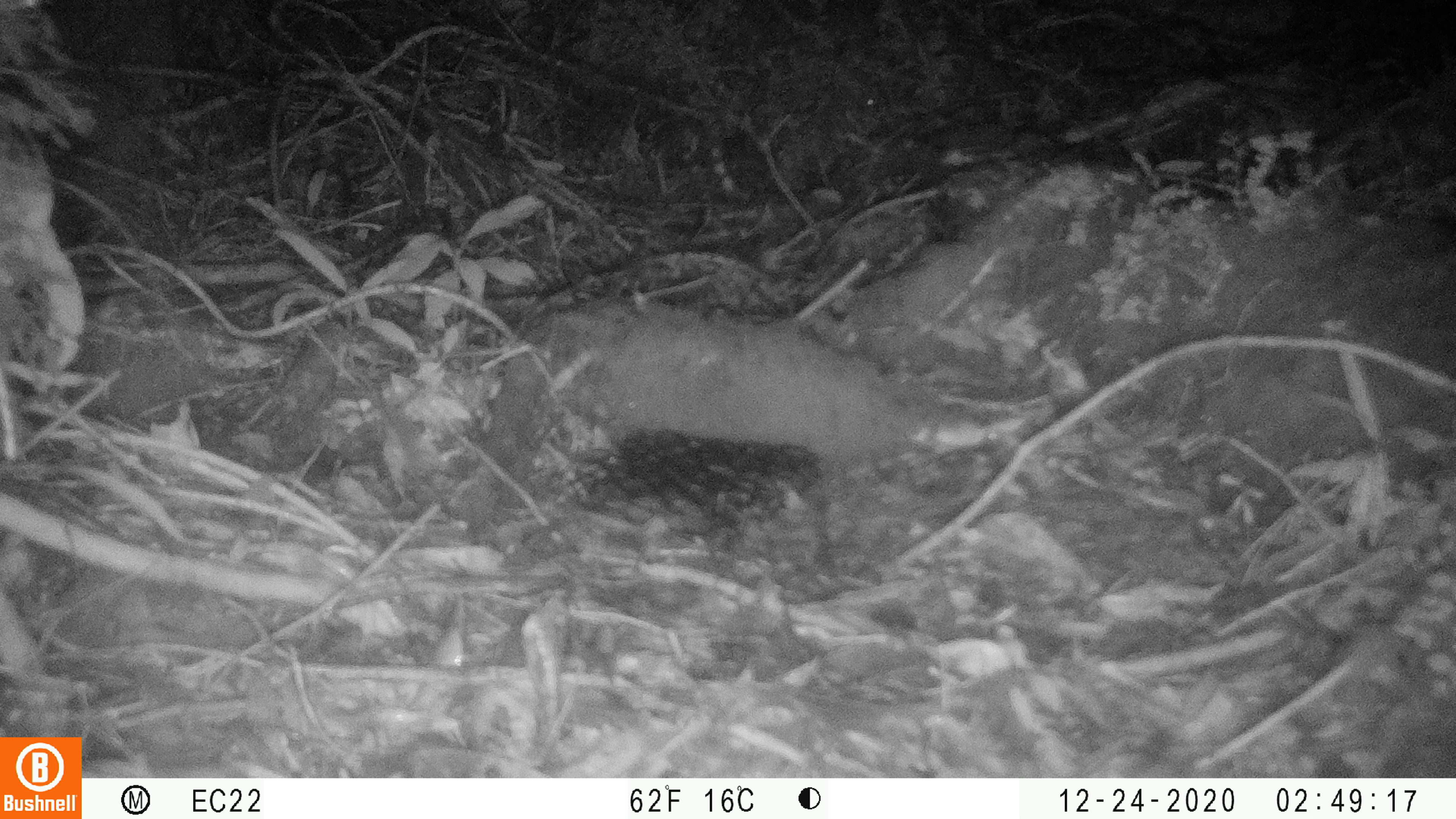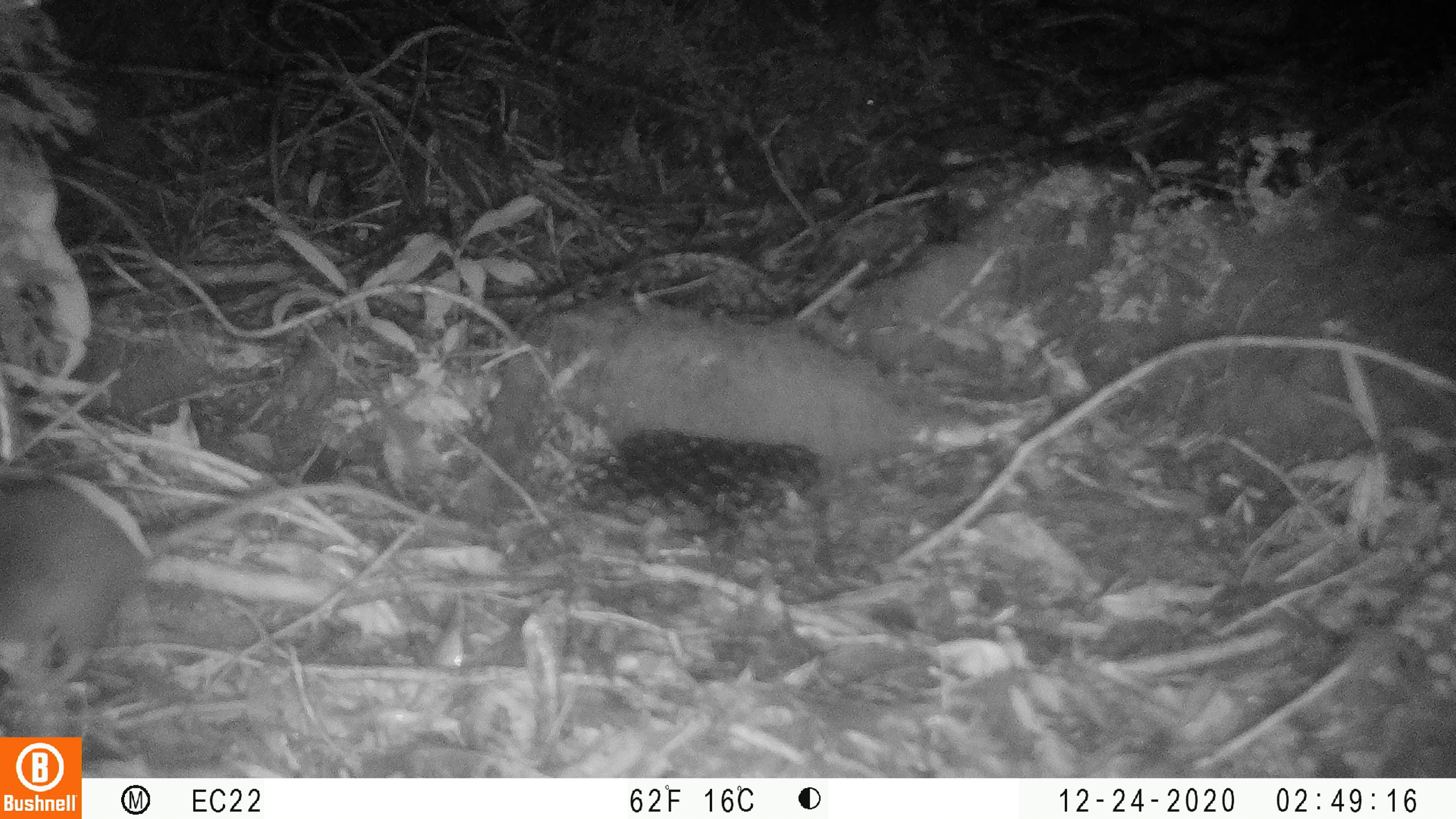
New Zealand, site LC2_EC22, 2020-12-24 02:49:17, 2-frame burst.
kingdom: Animalia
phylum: Chordata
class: Mammalia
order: Rodentia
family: Muridae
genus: Rattus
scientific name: Rattus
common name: rat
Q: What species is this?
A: Rat (Rattus).